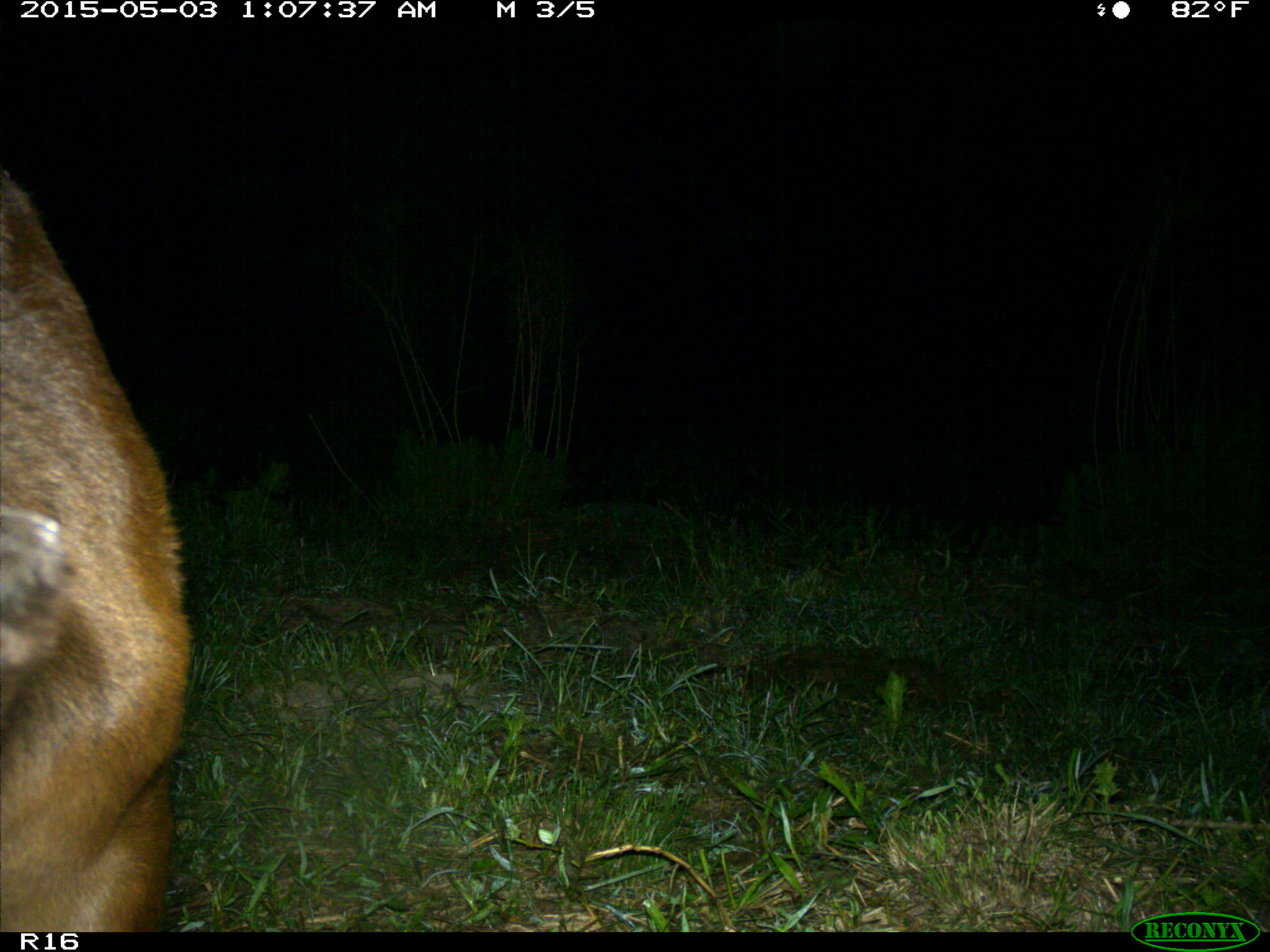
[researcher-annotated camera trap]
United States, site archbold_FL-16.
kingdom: Animalia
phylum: Chordata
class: Mammalia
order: Artiodactyla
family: Bovidae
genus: Bos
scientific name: Bos taurus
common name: domestic cow